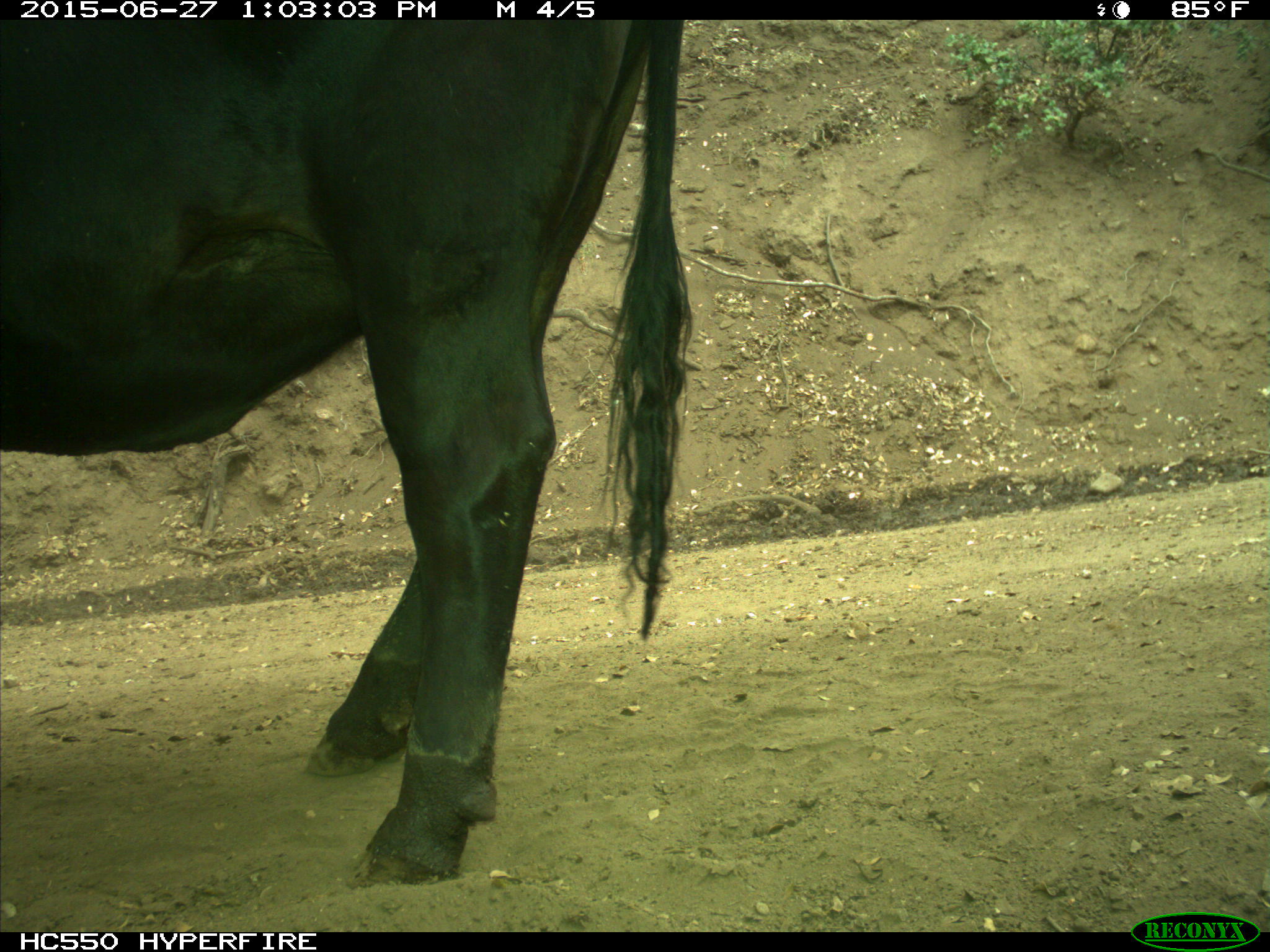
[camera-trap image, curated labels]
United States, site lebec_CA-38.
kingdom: Animalia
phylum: Chordata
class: Mammalia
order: Artiodactyla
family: Bovidae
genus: Bos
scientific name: Bos taurus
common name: domestic cow